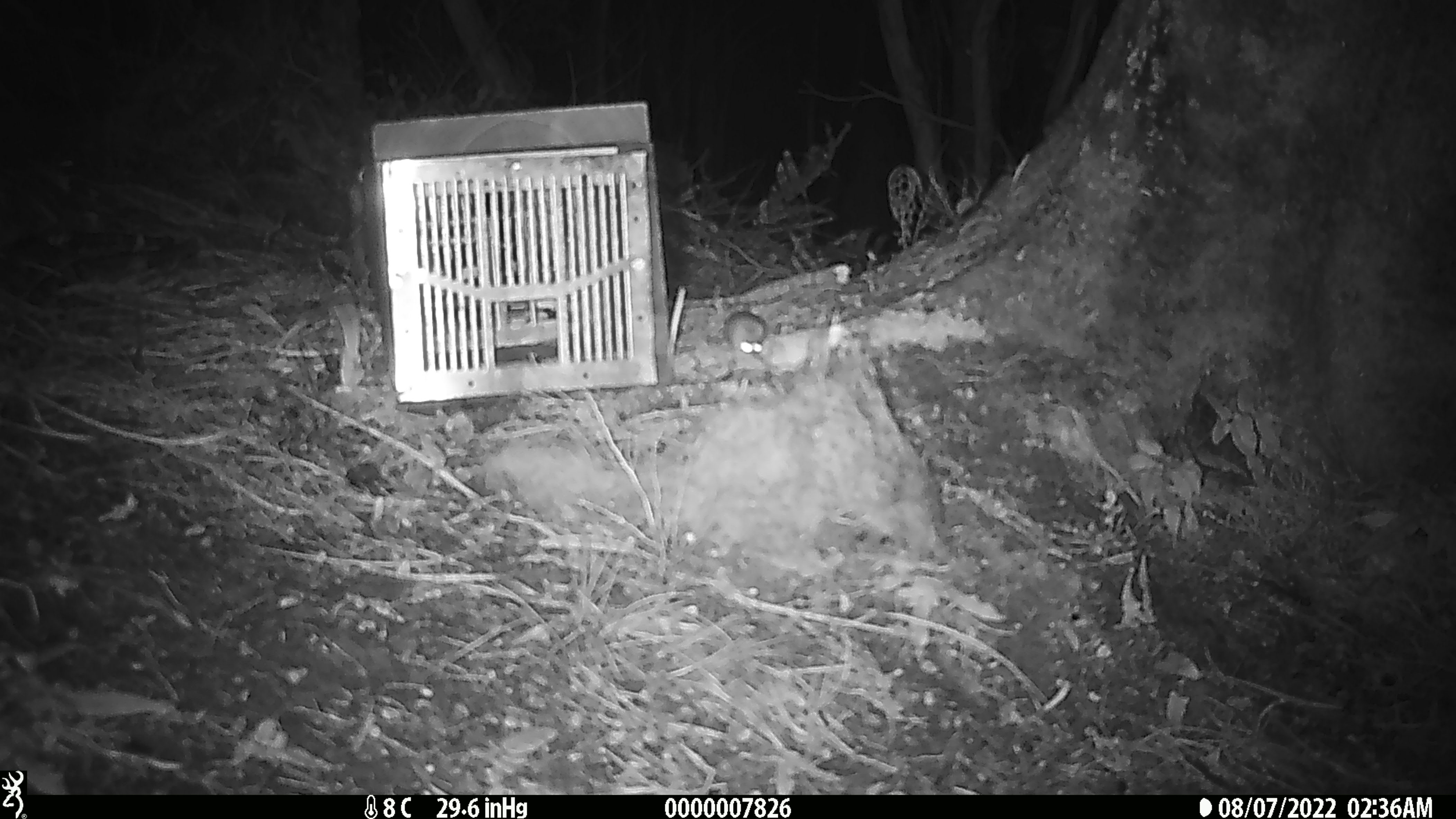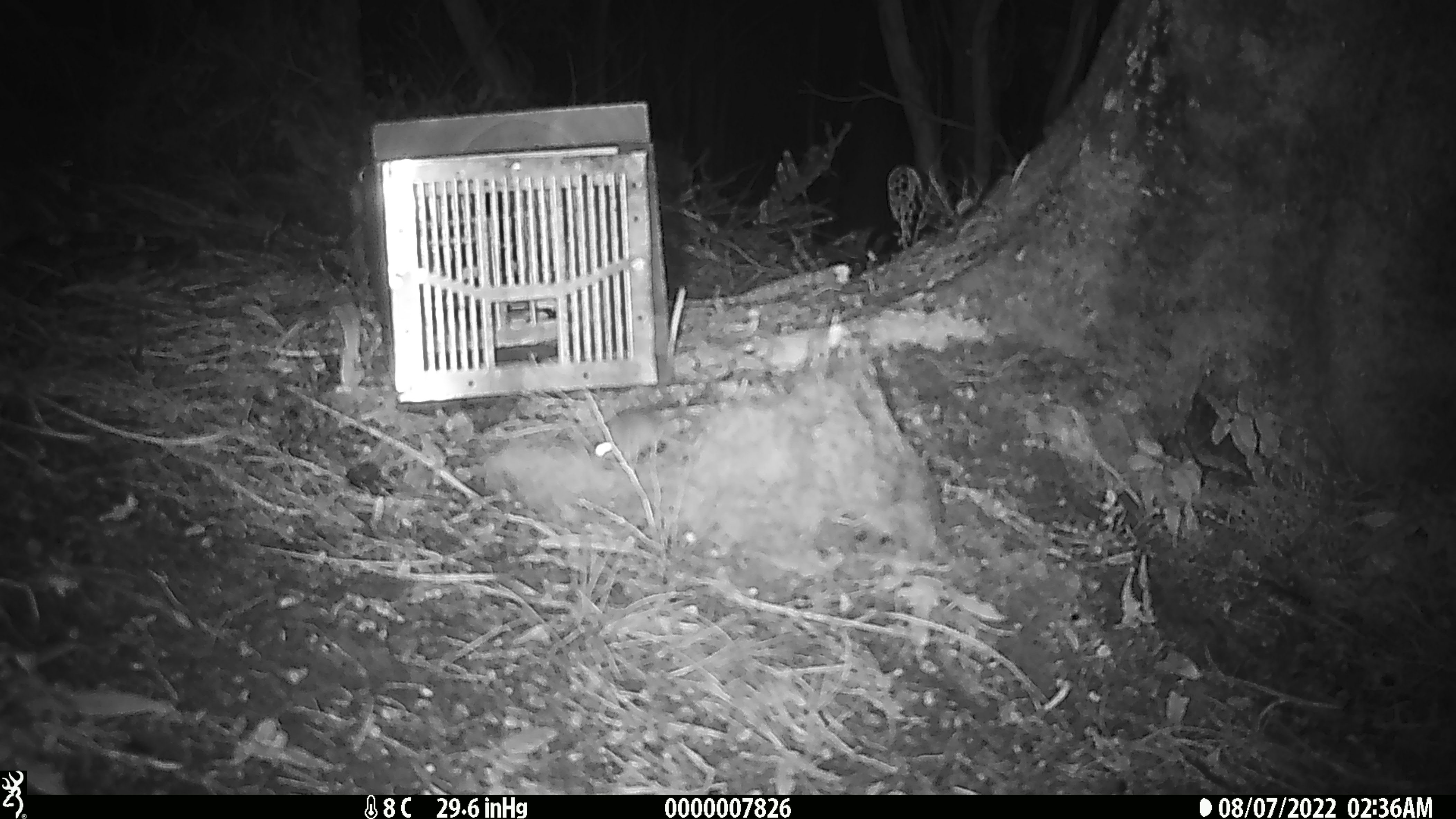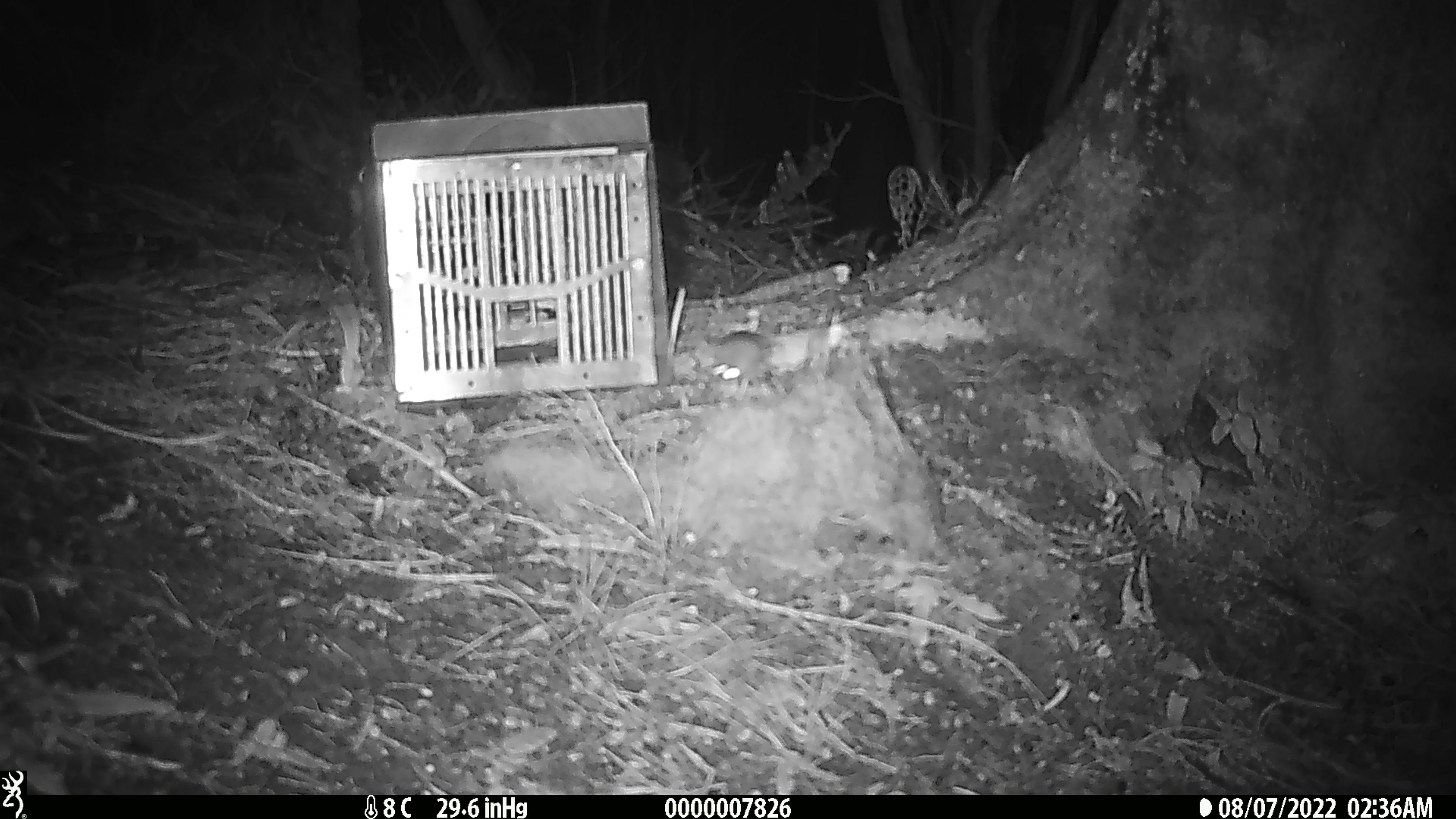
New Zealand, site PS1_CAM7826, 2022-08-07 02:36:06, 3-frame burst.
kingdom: Animalia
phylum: Chordata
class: Mammalia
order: Rodentia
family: Muridae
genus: Mus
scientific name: Mus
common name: mouse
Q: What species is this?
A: Mouse (Mus).